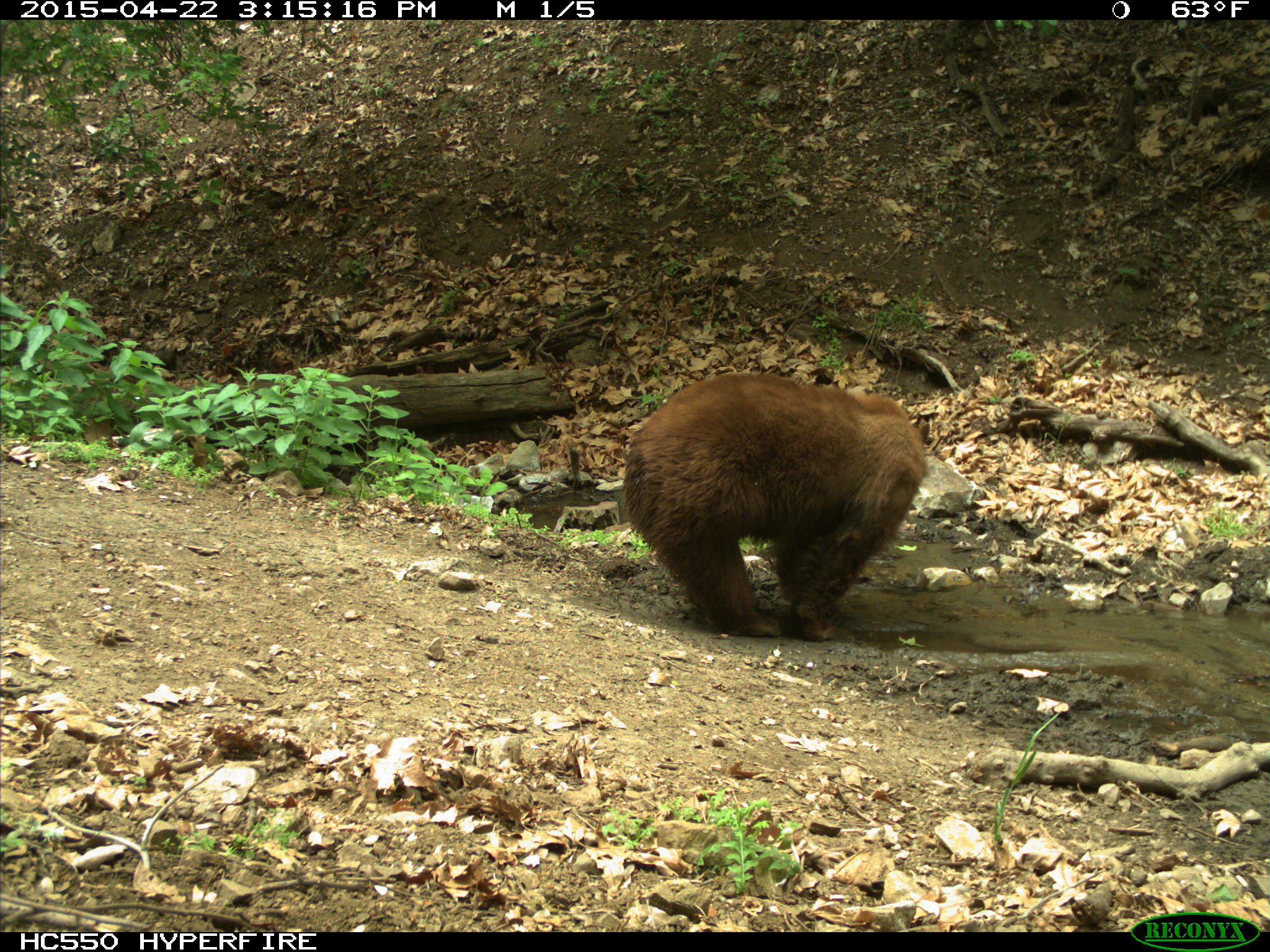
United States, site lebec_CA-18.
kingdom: Animalia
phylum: Chordata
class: Mammalia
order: Carnivora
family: Ursidae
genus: Ursus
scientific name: Ursus americanus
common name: american black bear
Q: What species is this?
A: Ursus americanus (american black bear).